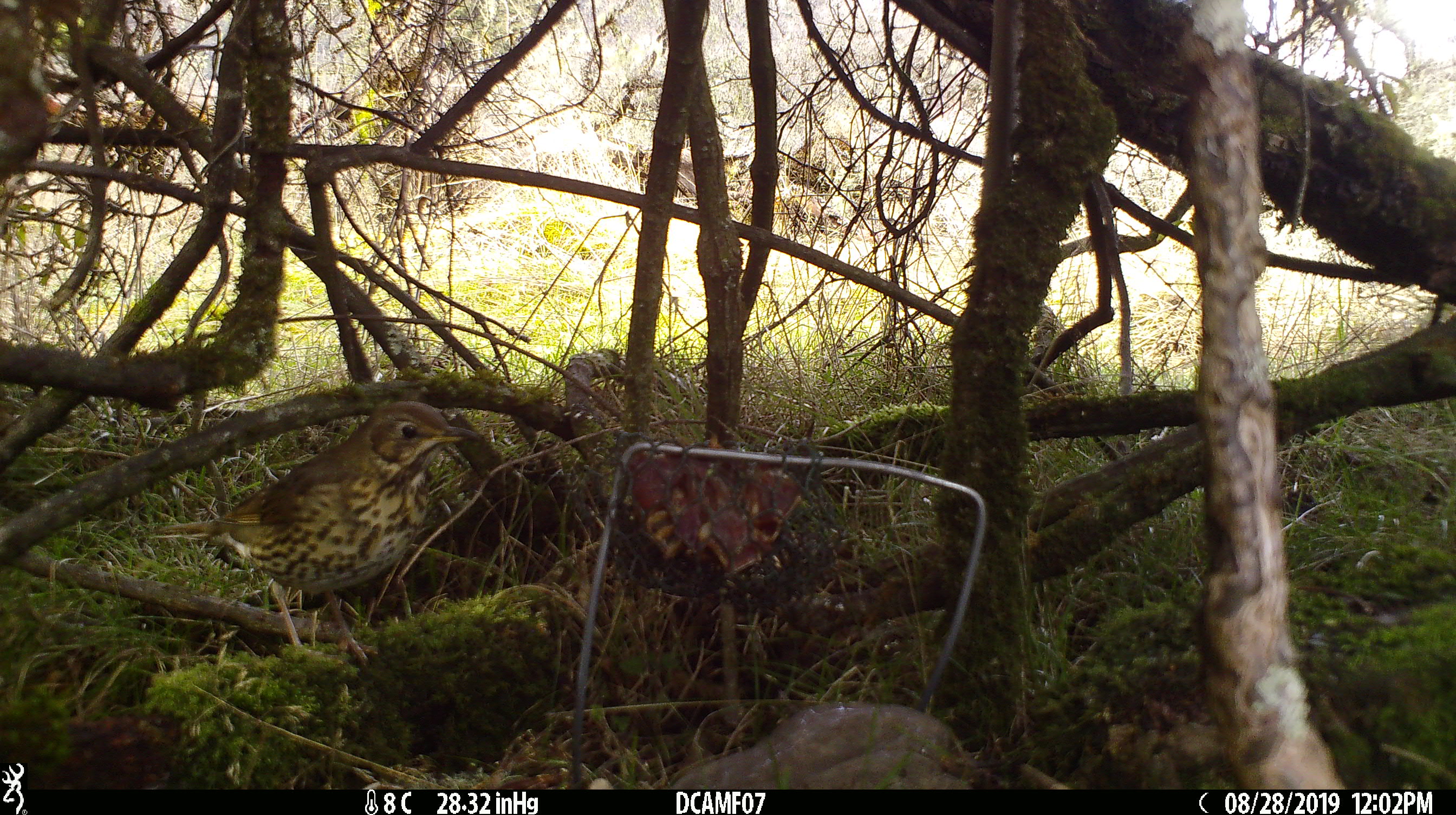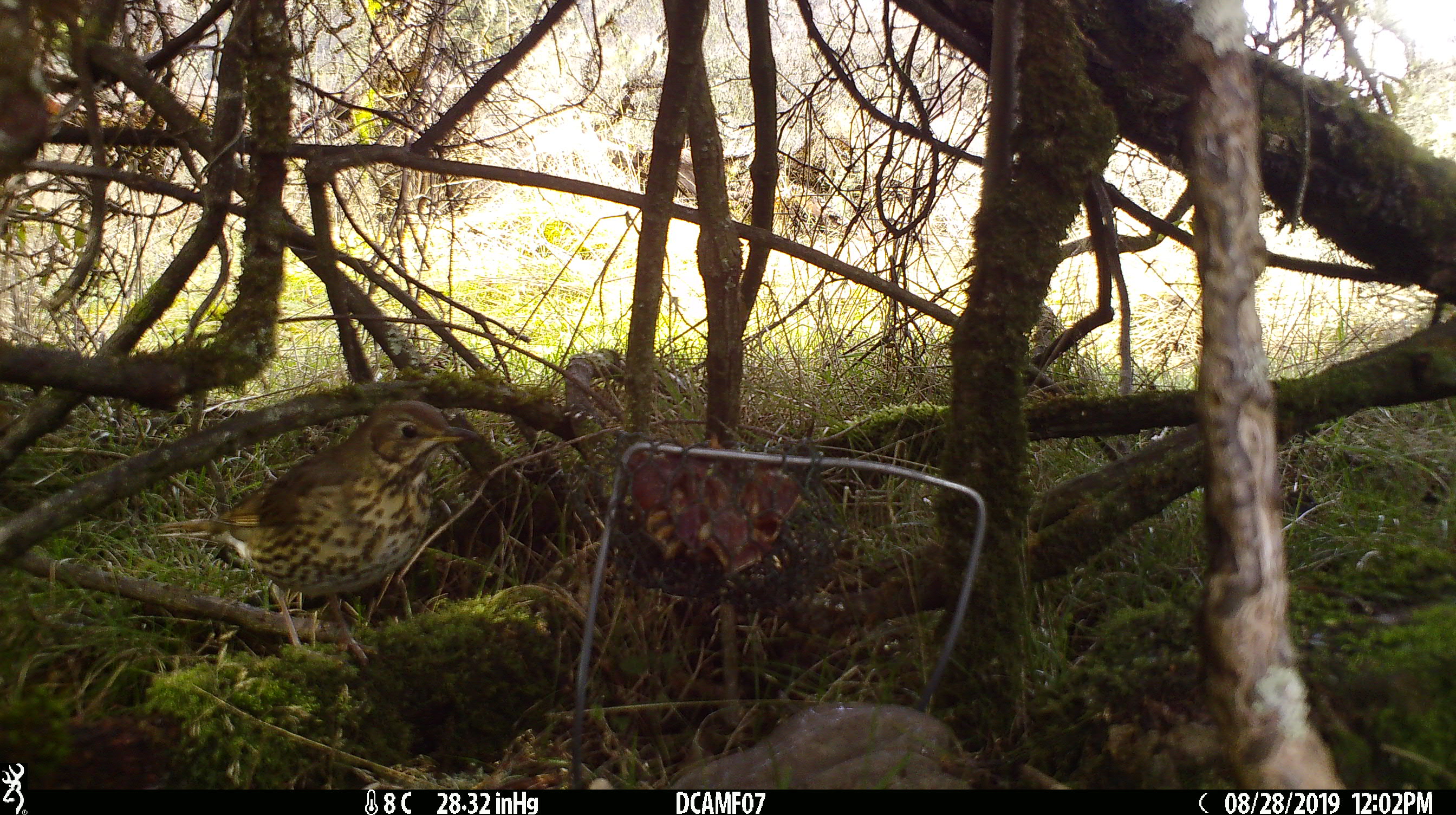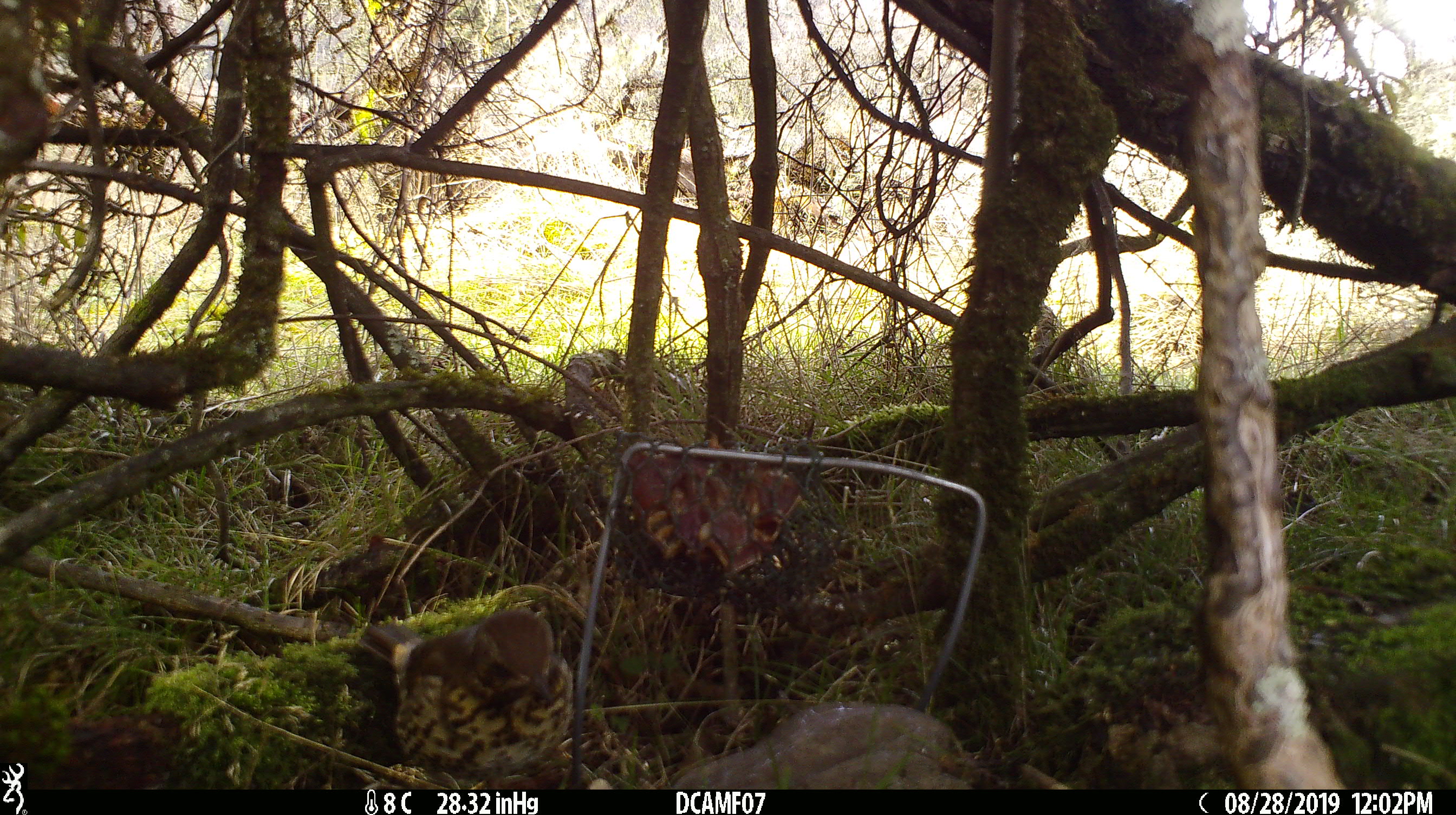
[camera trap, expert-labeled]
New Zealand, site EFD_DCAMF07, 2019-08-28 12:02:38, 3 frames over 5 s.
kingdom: Animalia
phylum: Chordata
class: Aves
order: Passeriformes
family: Turdidae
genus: Turdus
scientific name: Turdus philomelos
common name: song thrush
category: thrush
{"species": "thrush (song thrush) (Turdus philomelos)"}